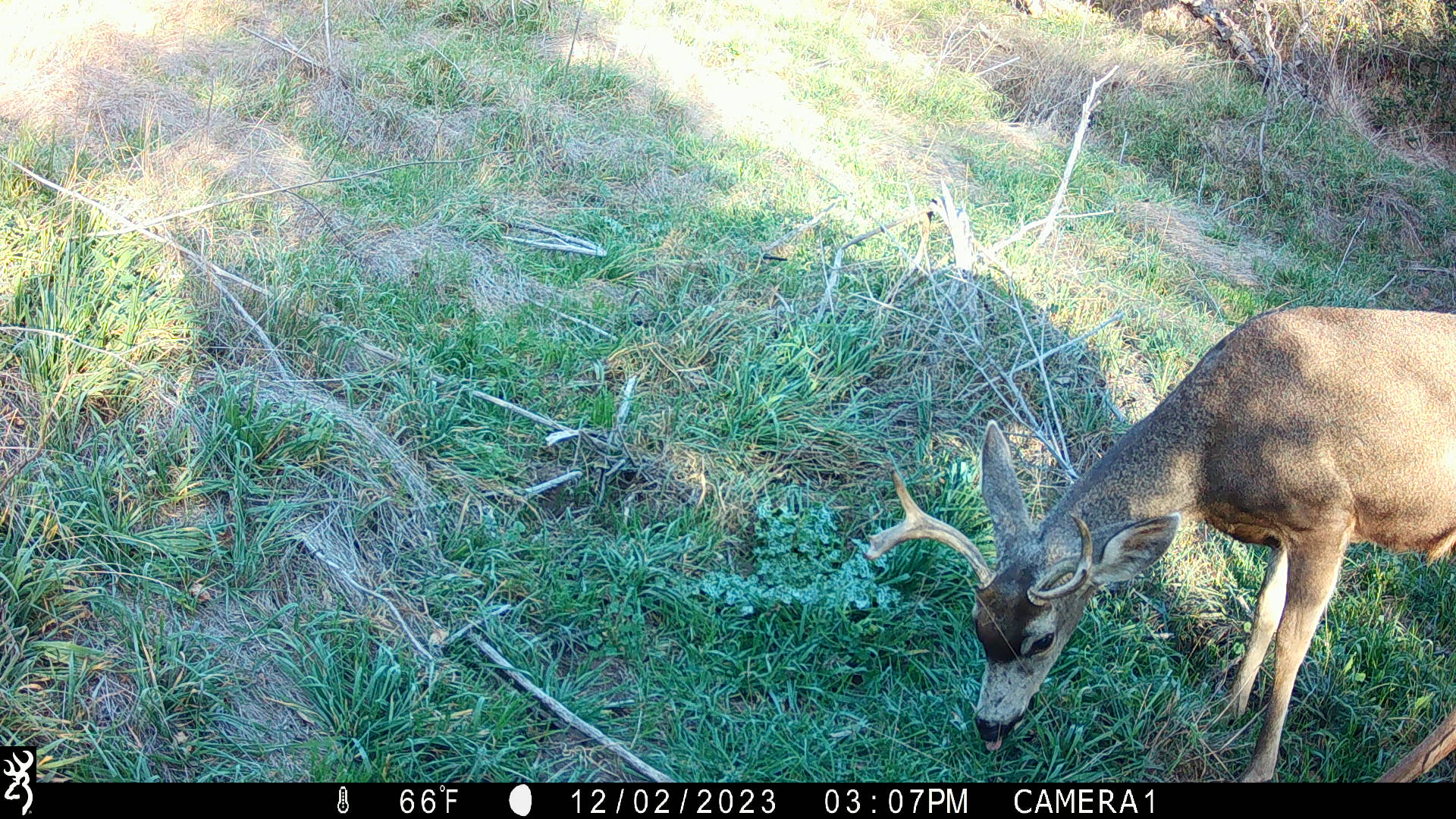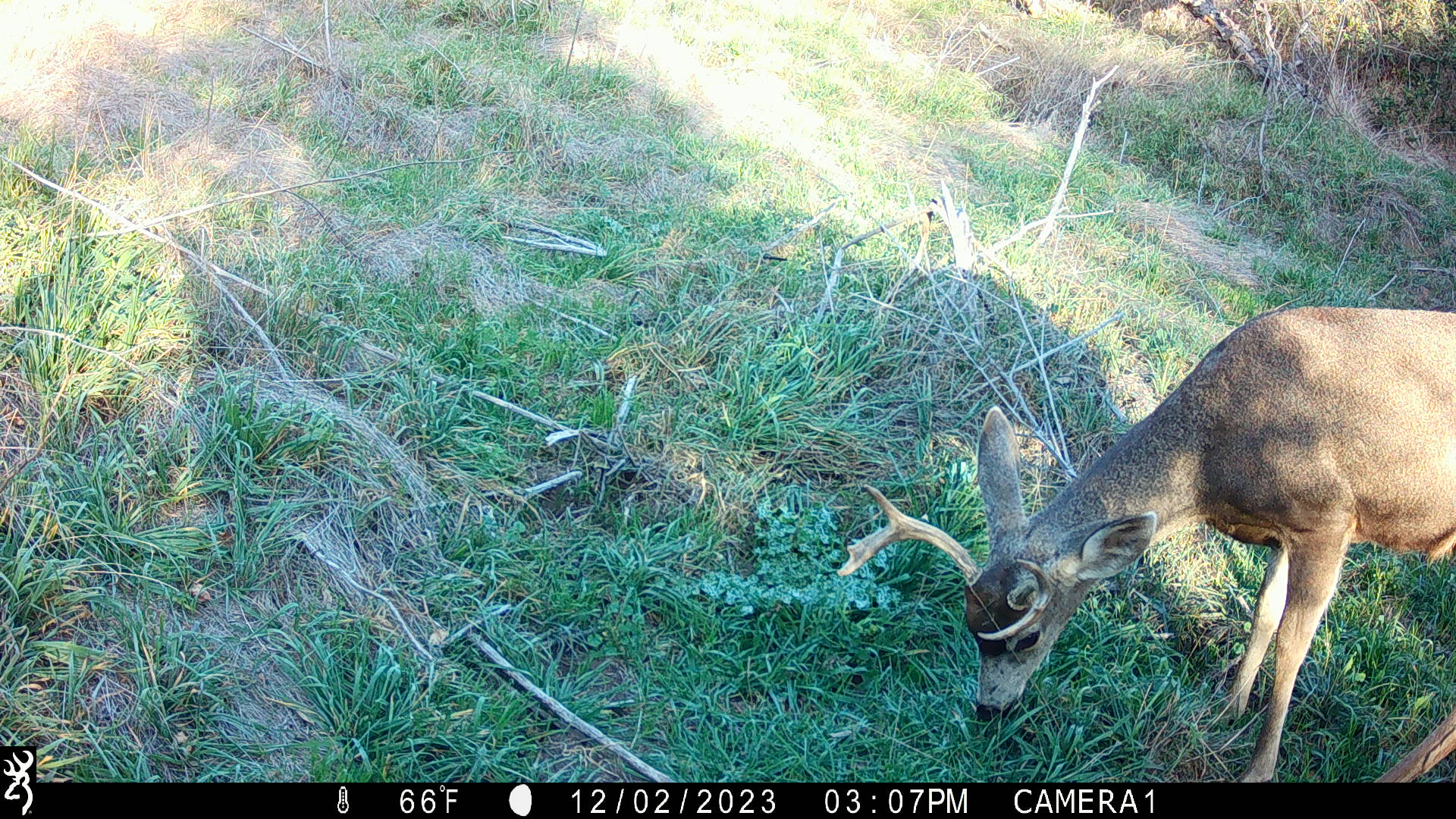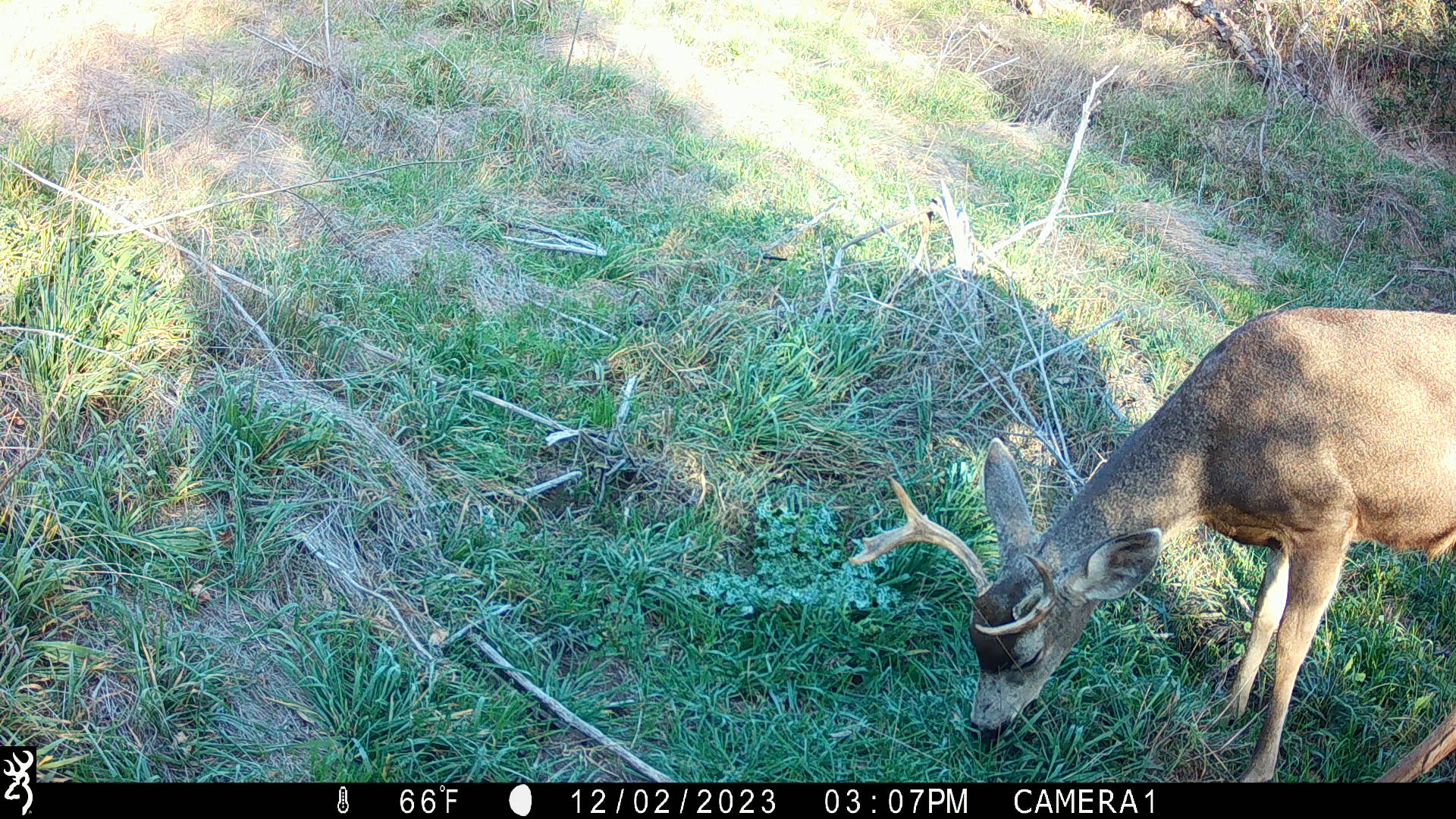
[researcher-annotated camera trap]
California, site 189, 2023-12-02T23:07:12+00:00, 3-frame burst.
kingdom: Animalia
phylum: Chordata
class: Mammalia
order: Artiodactyla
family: Cervidae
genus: Odocoileus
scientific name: Odocoileus hemionus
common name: mule deer